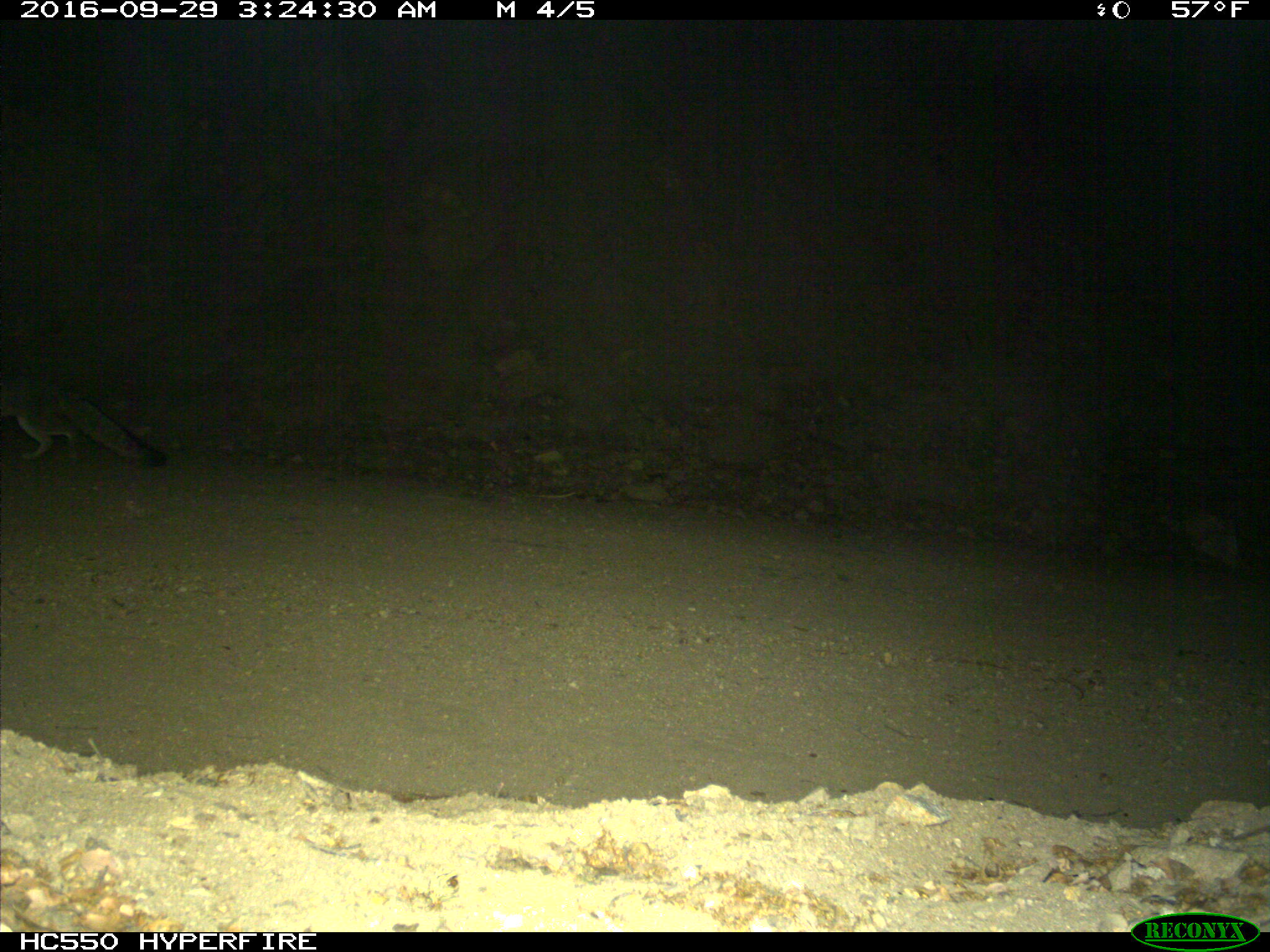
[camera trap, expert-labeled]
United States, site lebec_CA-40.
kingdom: Animalia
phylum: Chordata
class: Mammalia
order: Carnivora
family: Canidae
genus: Urocyon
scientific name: Urocyon cinereoargenteus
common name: gray fox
Urocyon cinereoargenteus (gray fox).